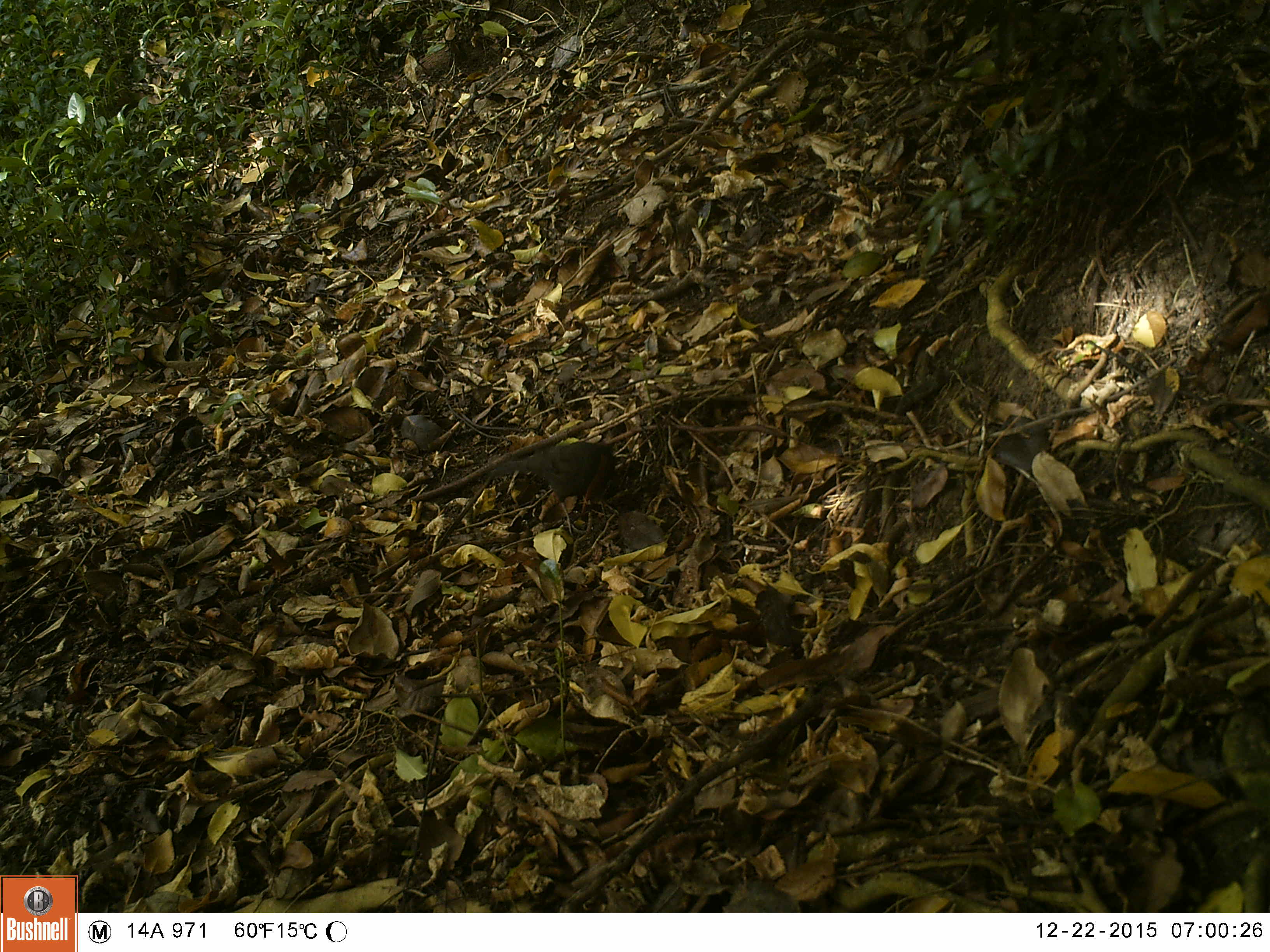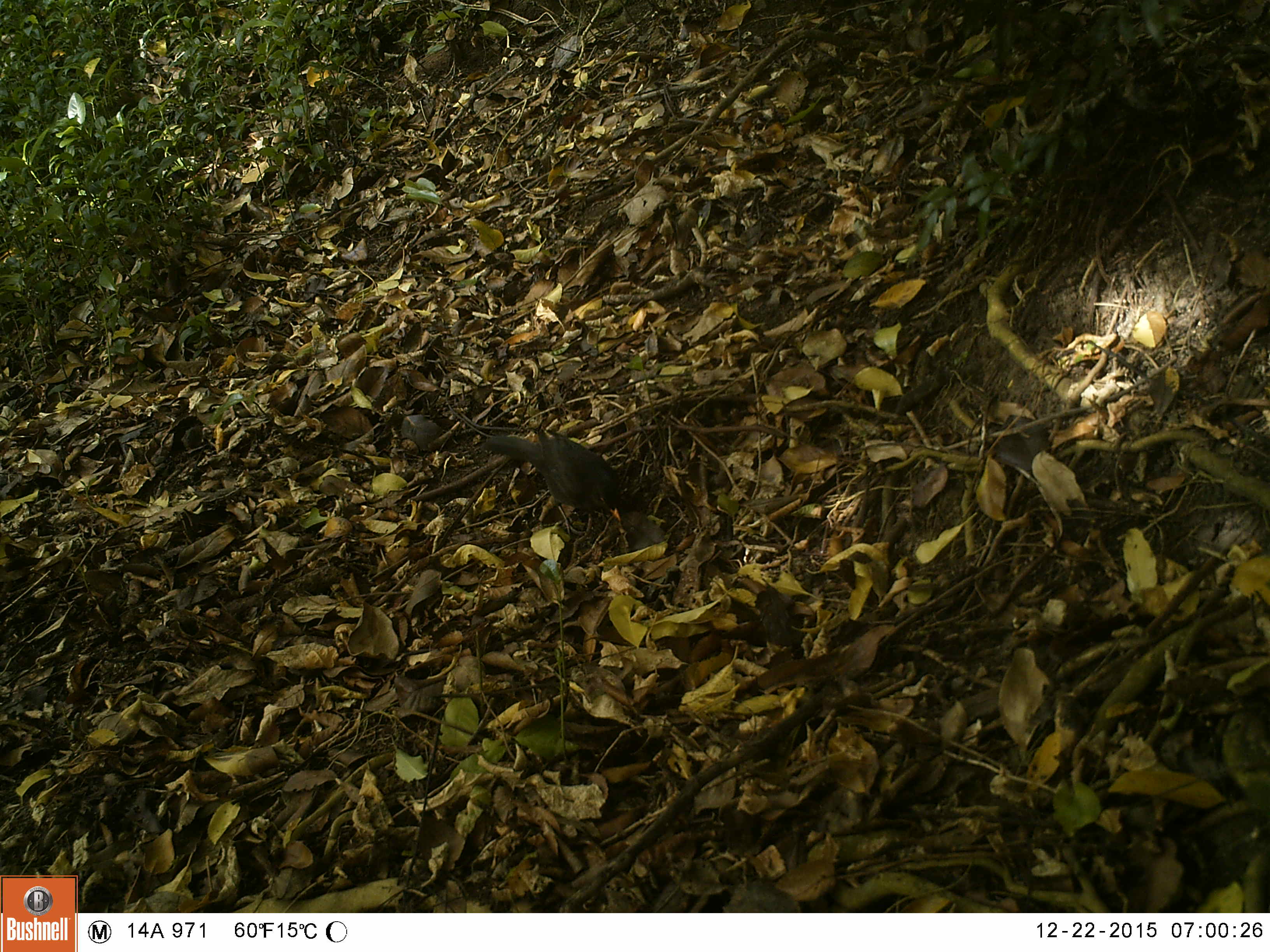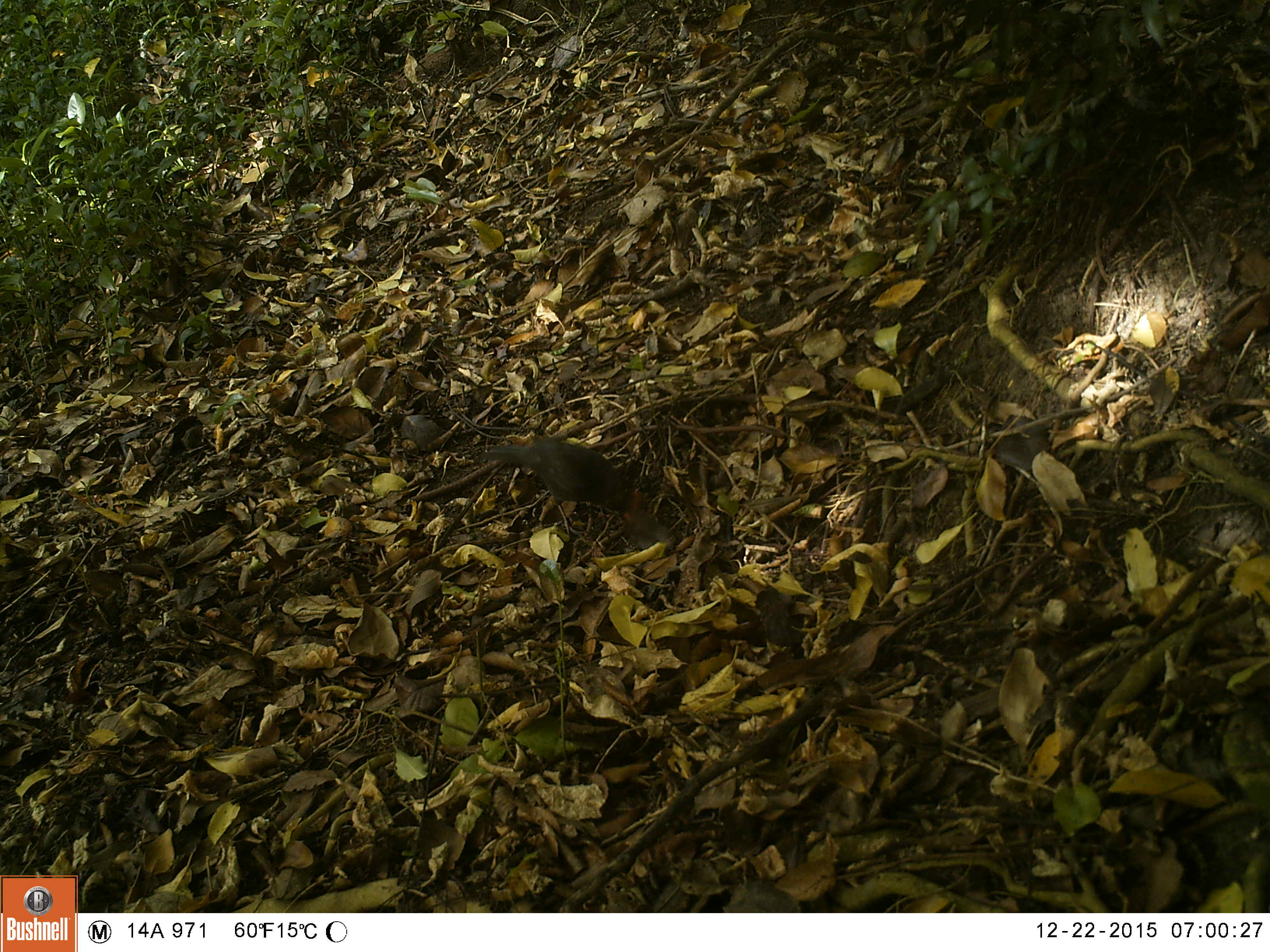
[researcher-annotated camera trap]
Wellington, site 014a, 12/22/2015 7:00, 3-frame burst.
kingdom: Animalia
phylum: Chordata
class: Aves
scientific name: Aves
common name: bird